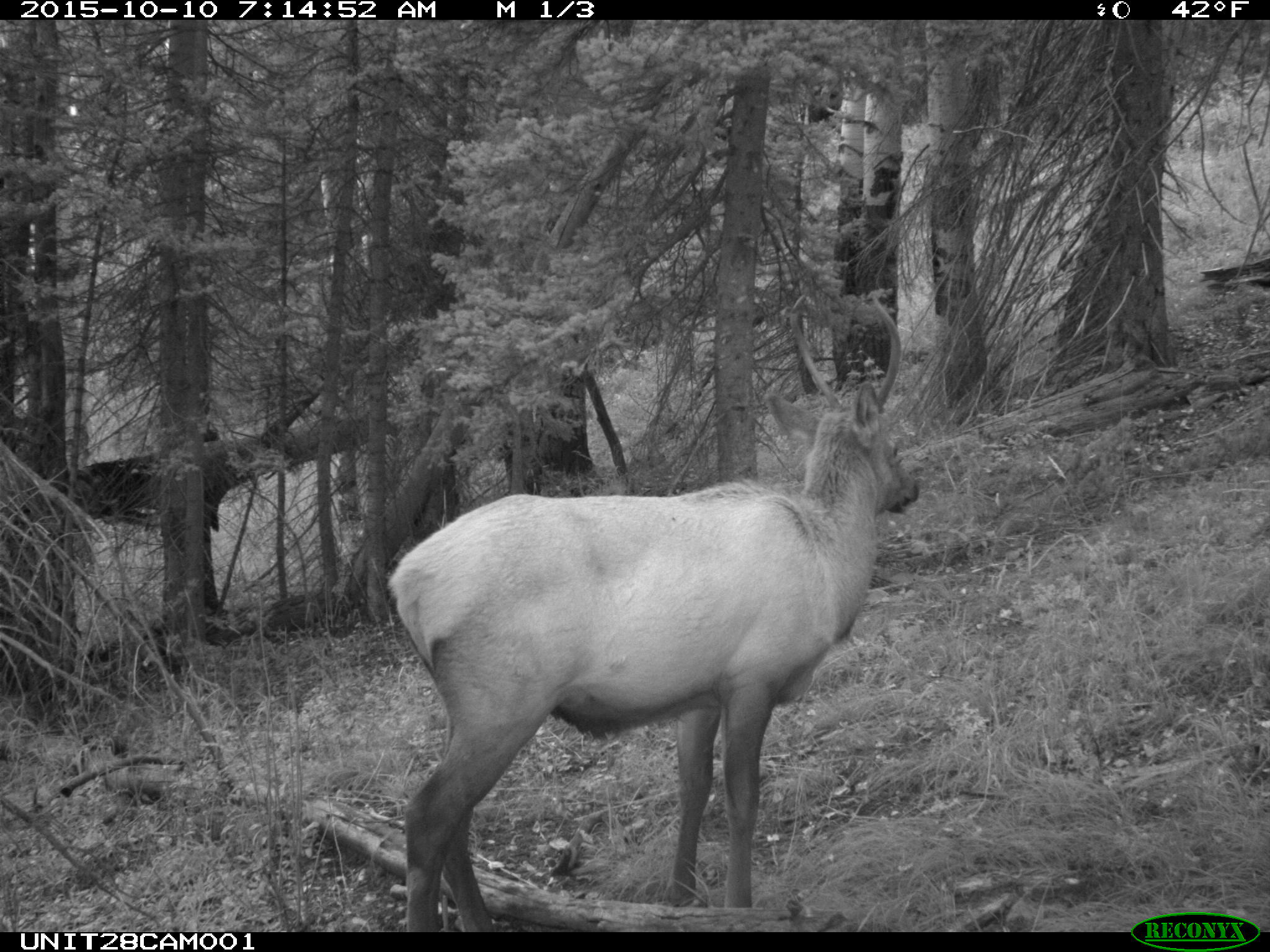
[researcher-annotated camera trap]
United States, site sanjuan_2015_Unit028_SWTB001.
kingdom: Animalia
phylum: Chordata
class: Mammalia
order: Artiodactyla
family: Cervidae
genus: Cervus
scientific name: Cervus elaphus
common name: red deer